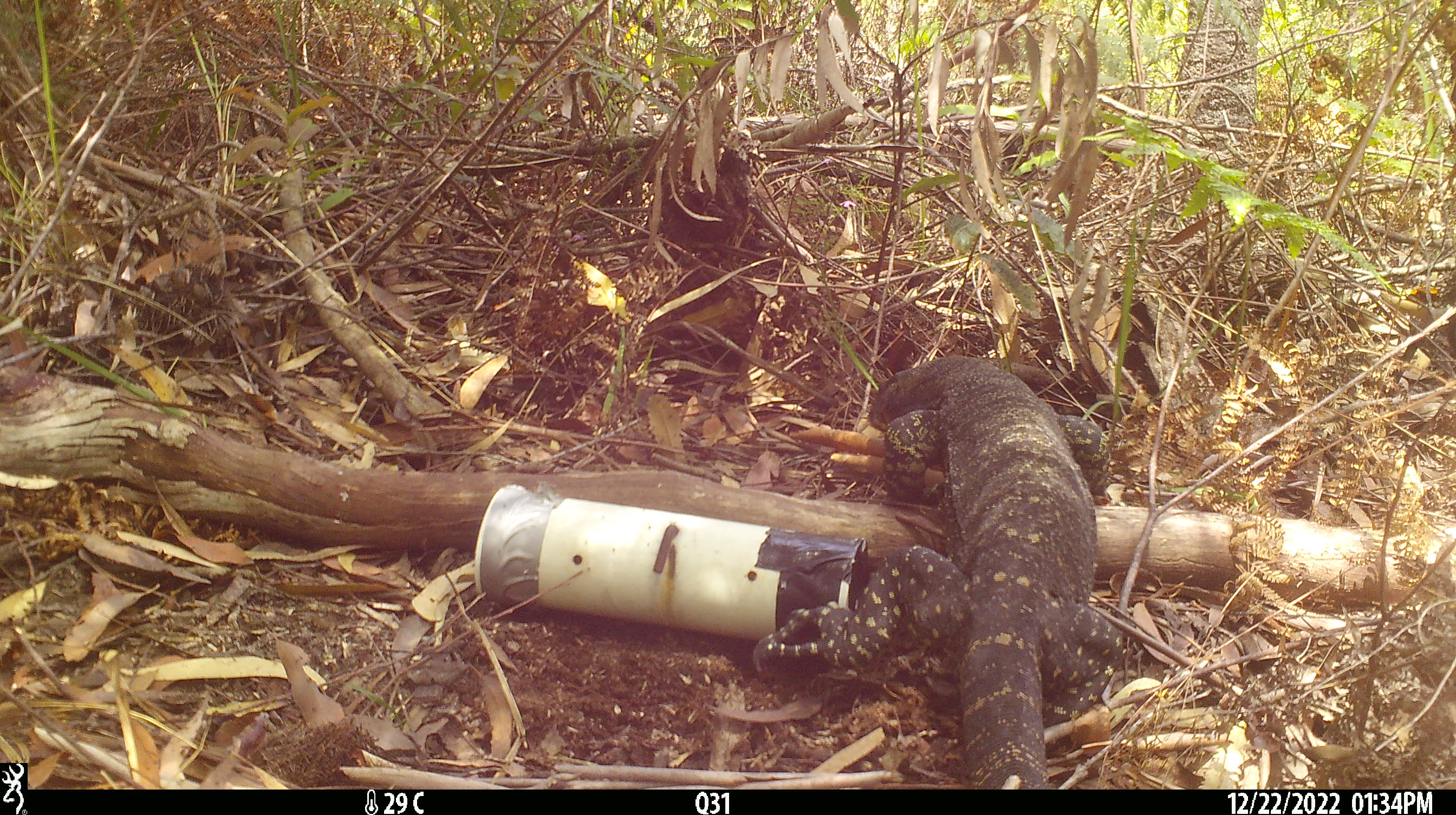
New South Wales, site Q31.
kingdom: Animalia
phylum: Chordata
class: Reptilia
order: Squamata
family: Varanidae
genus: Varanus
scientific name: Varanus varius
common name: lace monitor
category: goanna